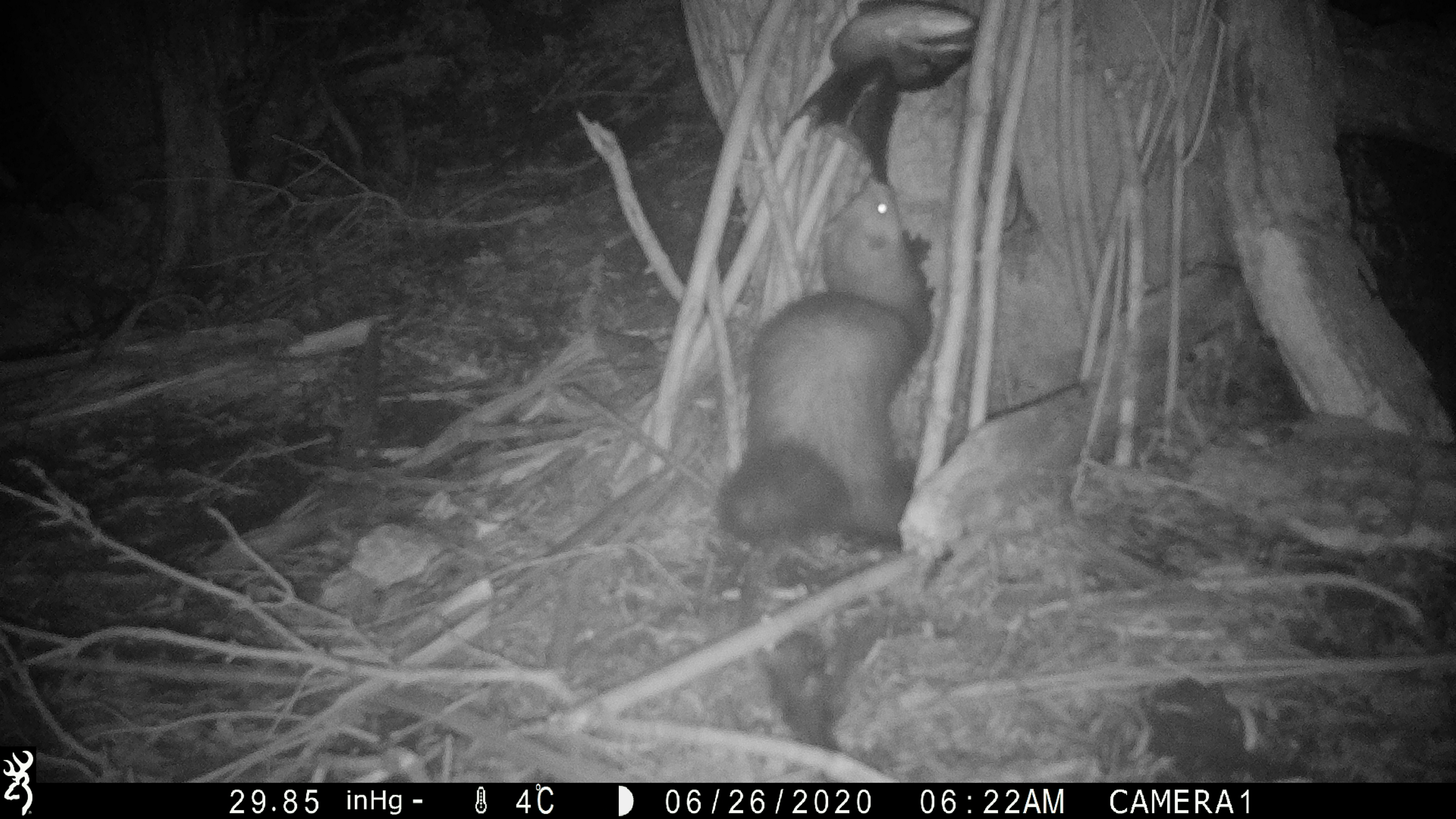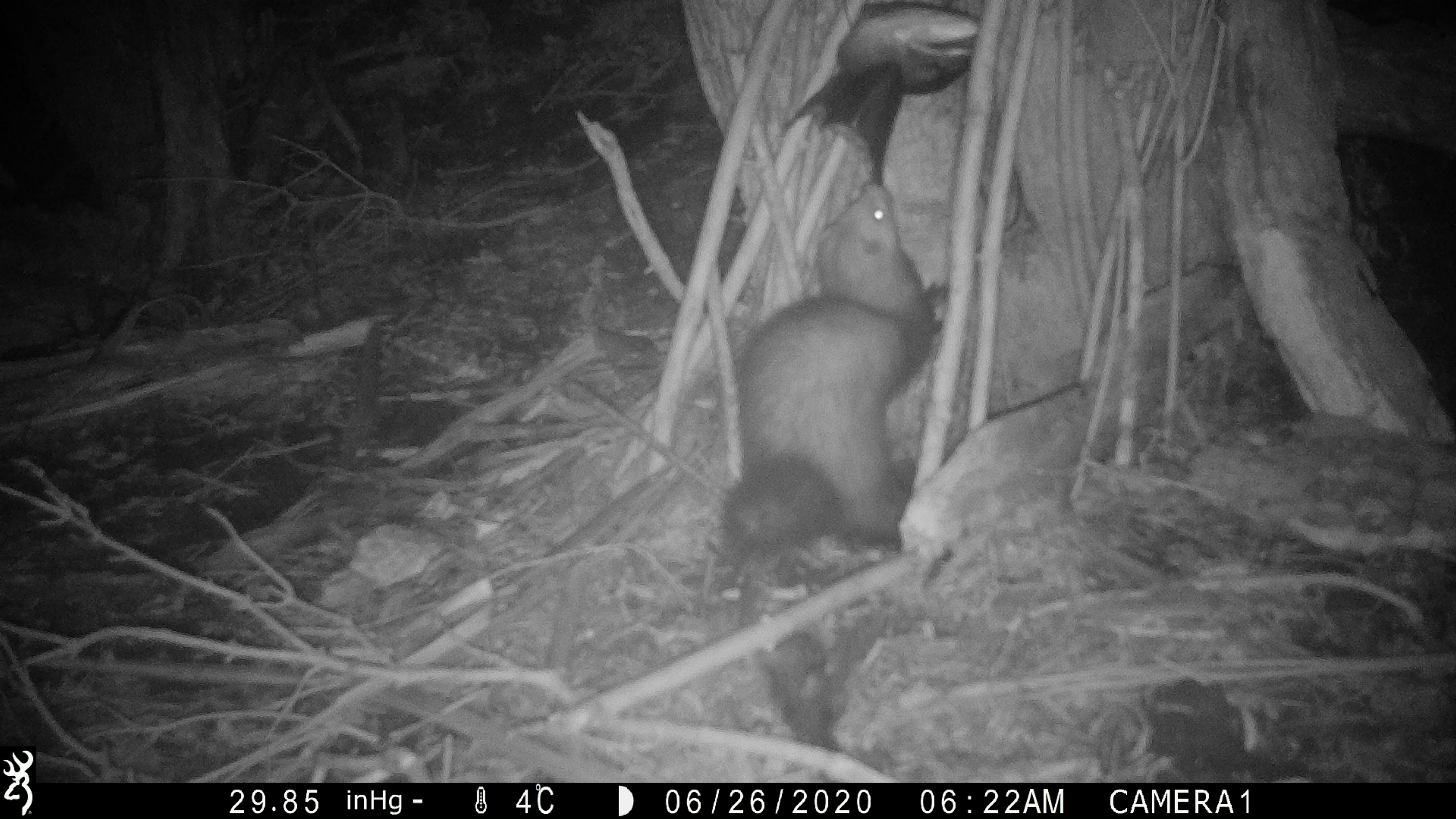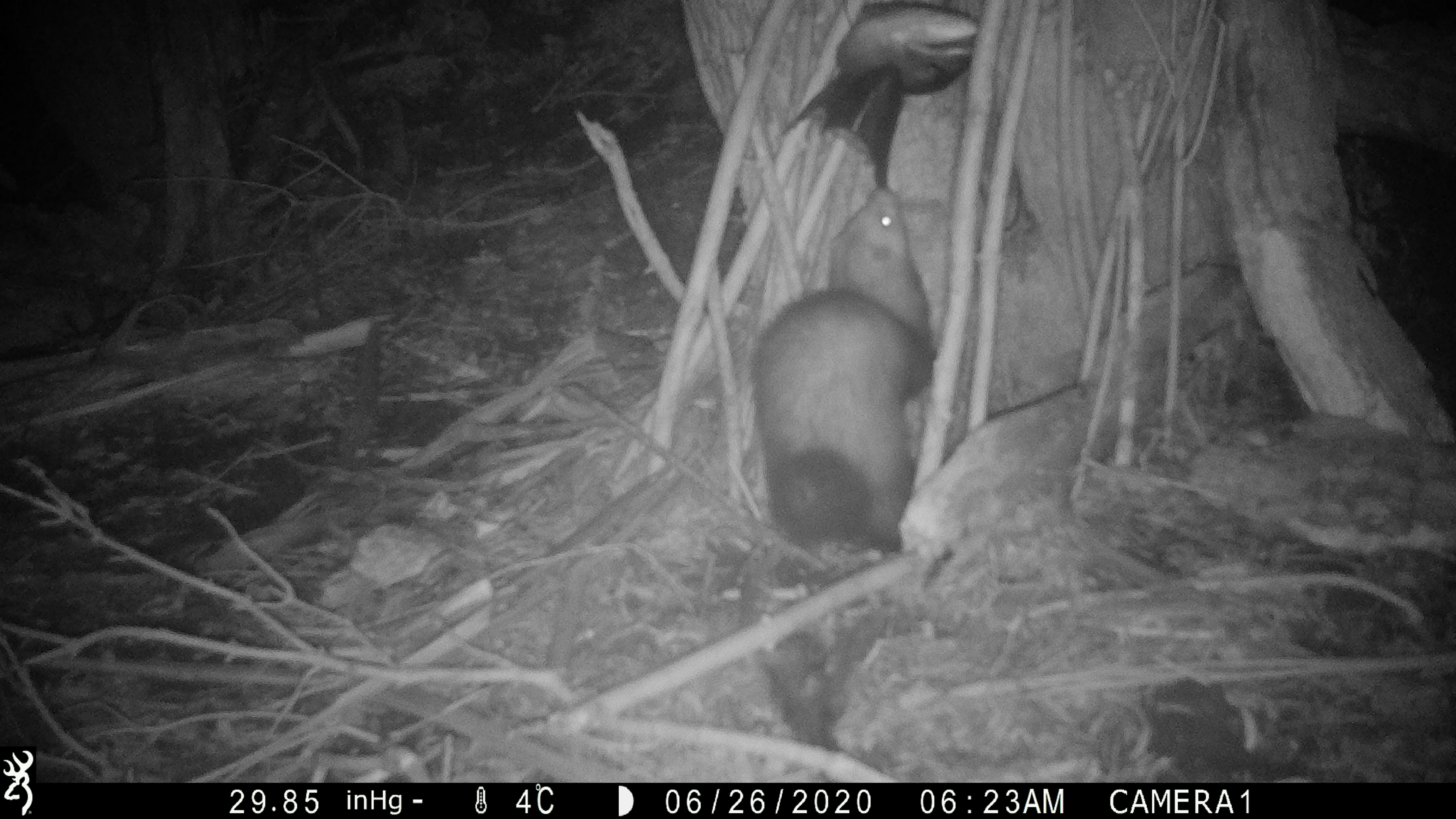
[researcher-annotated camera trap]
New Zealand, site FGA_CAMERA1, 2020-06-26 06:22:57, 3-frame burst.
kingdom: Animalia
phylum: Chordata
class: Mammalia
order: Carnivora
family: Mustelidae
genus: Mustela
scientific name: Mustela furo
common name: ferret